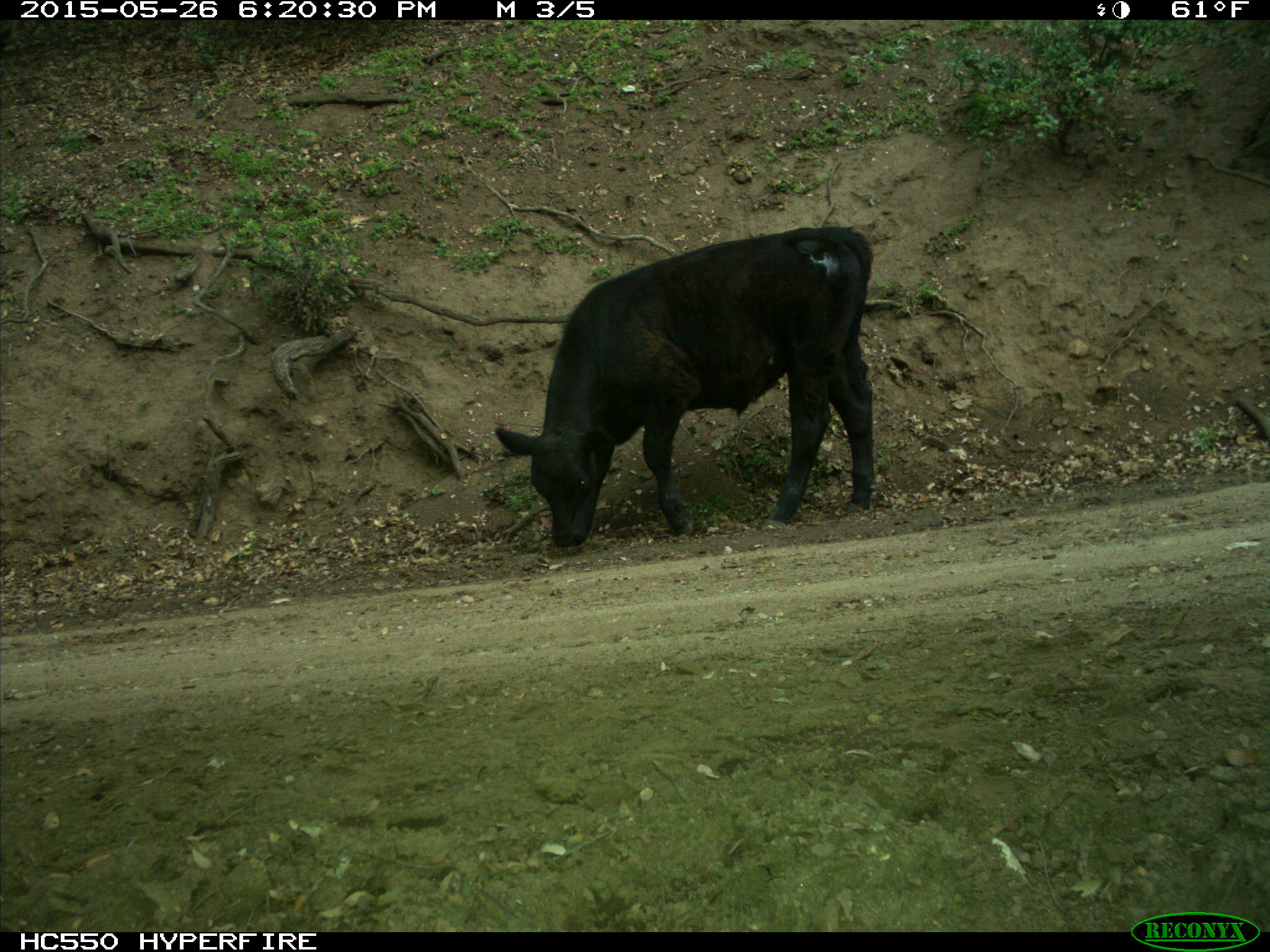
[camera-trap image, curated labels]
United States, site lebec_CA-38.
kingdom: Animalia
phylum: Chordata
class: Mammalia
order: Artiodactyla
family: Bovidae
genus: Bos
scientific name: Bos taurus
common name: domestic cow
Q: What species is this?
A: Bos taurus (domestic cow).